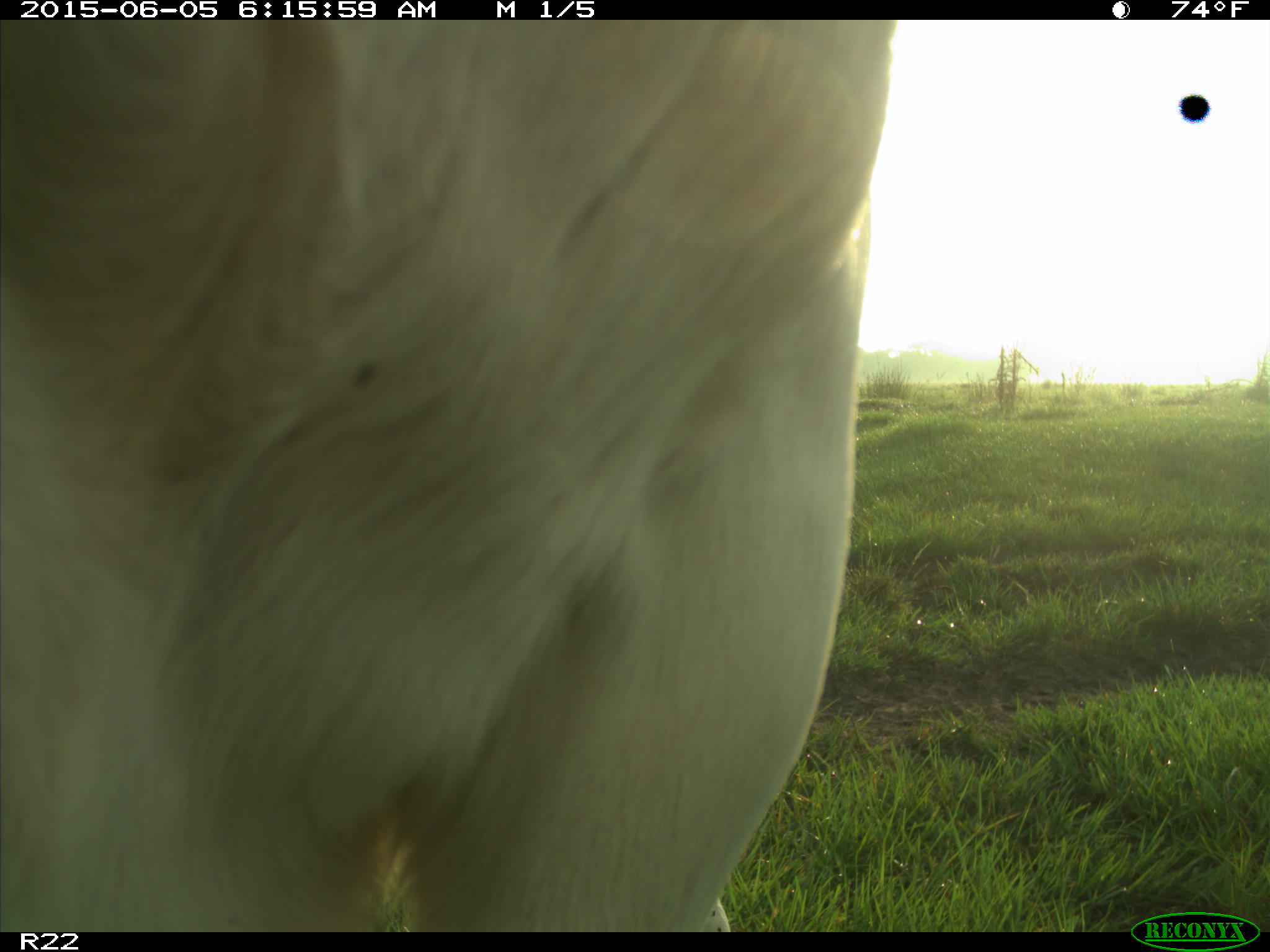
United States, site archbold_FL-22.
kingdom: Animalia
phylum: Chordata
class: Mammalia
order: Artiodactyla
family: Bovidae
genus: Bos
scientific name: Bos taurus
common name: domestic cow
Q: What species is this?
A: Bos taurus (domestic cow).